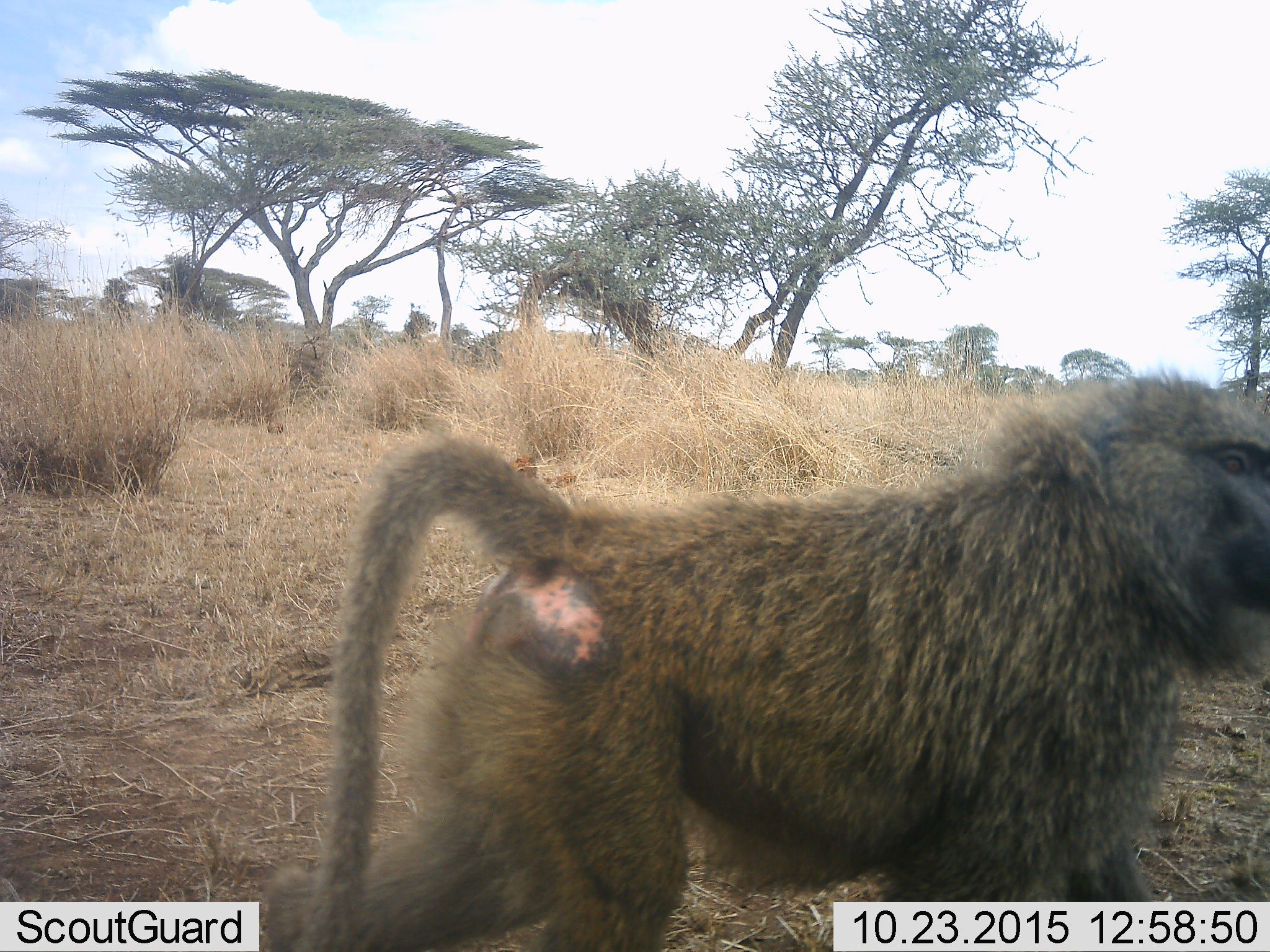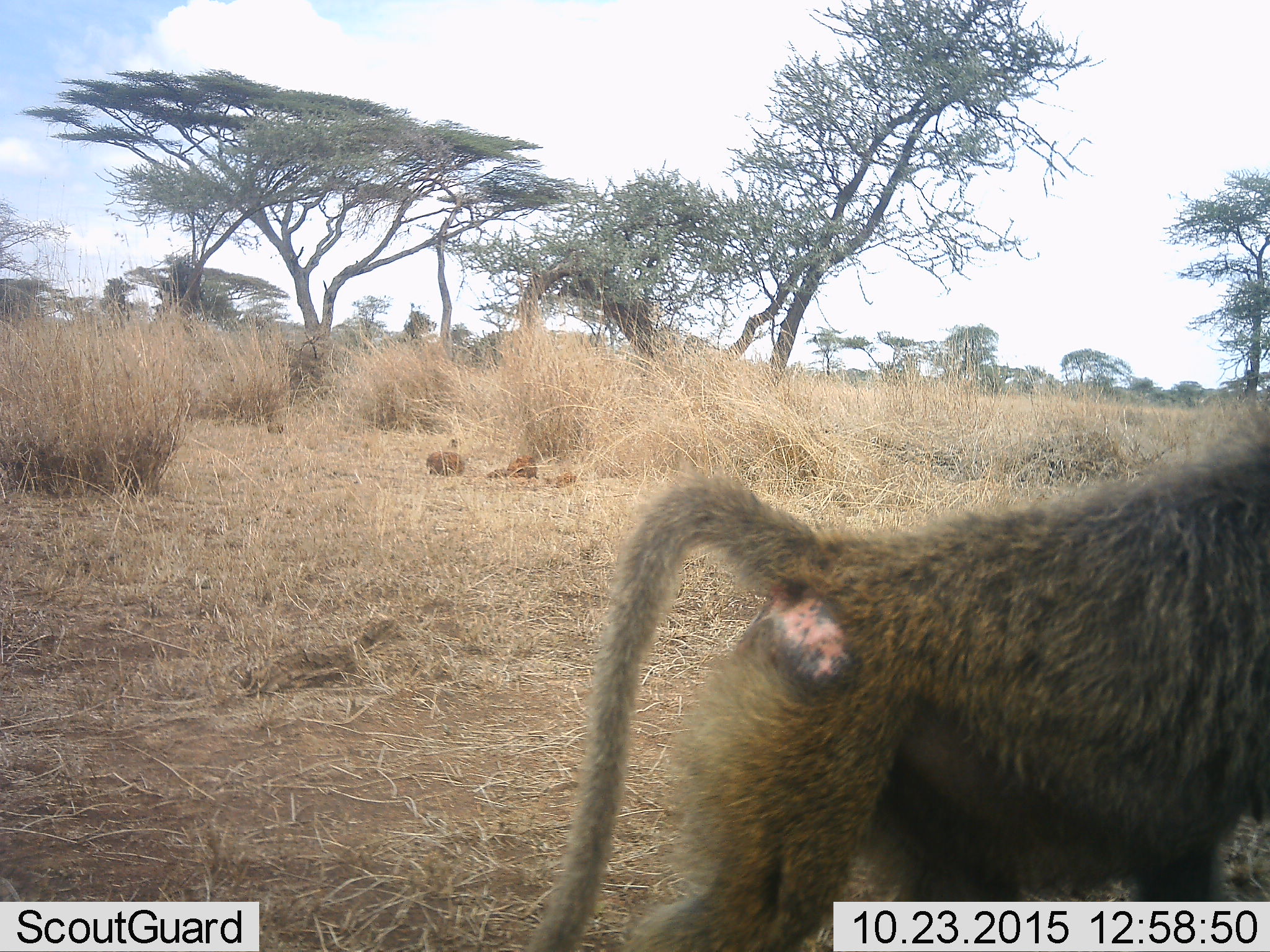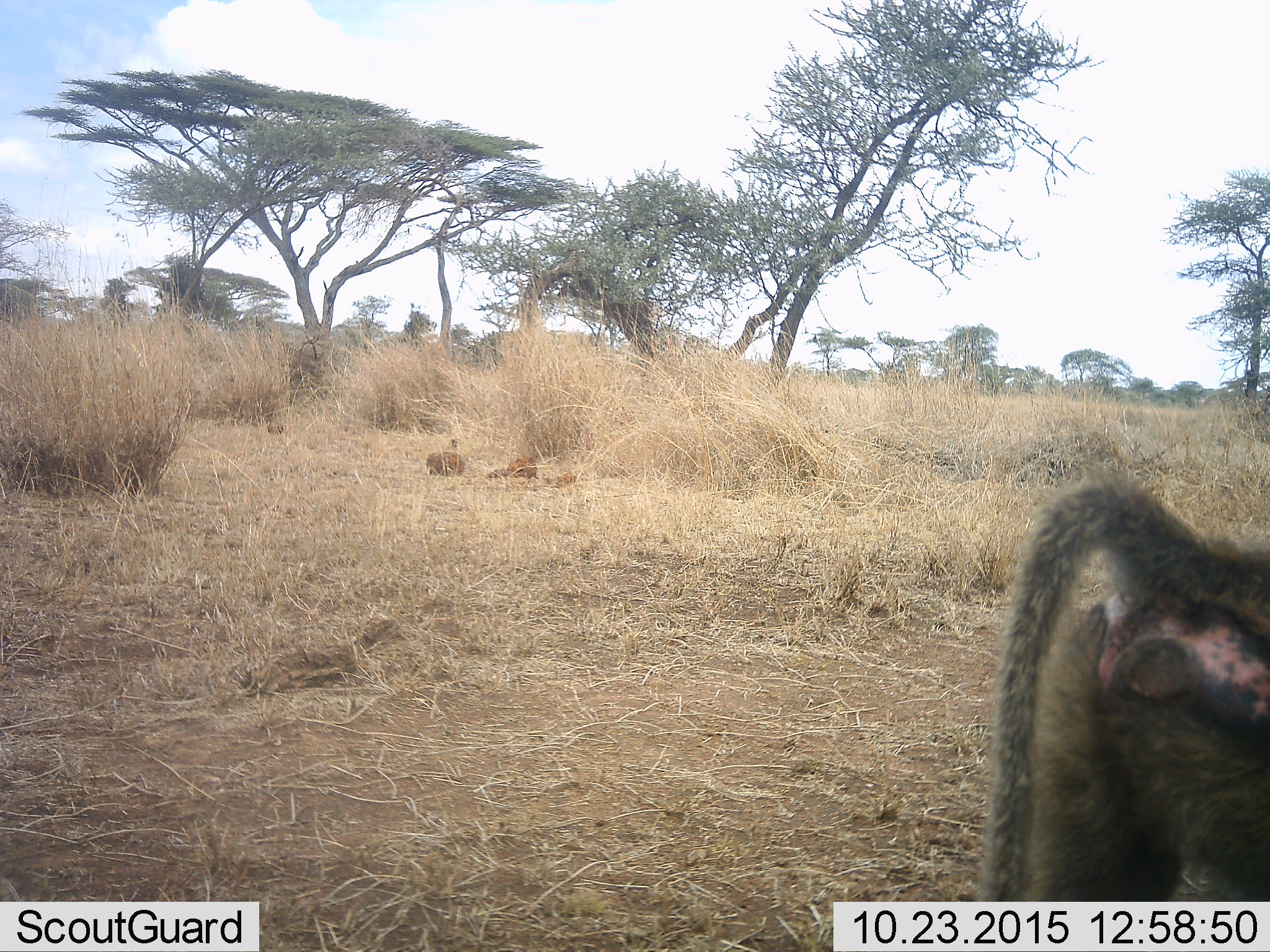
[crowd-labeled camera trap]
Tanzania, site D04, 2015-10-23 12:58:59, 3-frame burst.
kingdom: Animalia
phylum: Chordata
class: Mammalia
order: Primates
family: Cercopithecidae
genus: Papio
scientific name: Papio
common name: baboon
Baboon (Papio), count 1. Behavior (volunteer vote fractions): standing 0%, resting 0%, moving 100%, interacting 0%. Young present (vote fraction): 0%. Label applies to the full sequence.